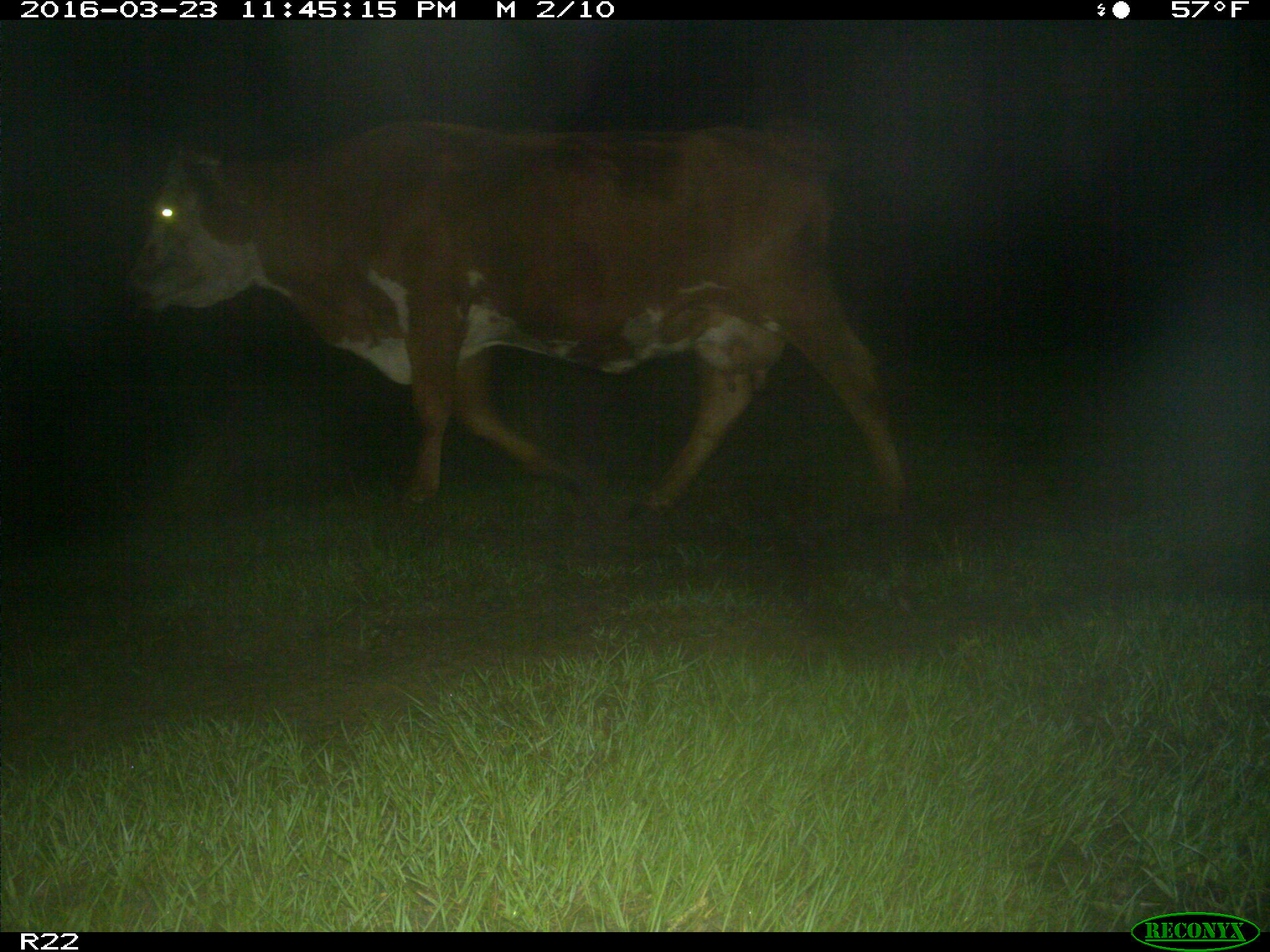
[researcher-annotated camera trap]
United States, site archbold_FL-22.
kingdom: Animalia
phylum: Chordata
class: Mammalia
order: Artiodactyla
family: Bovidae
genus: Bos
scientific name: Bos taurus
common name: domestic cow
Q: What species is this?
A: Bos taurus (domestic cow).